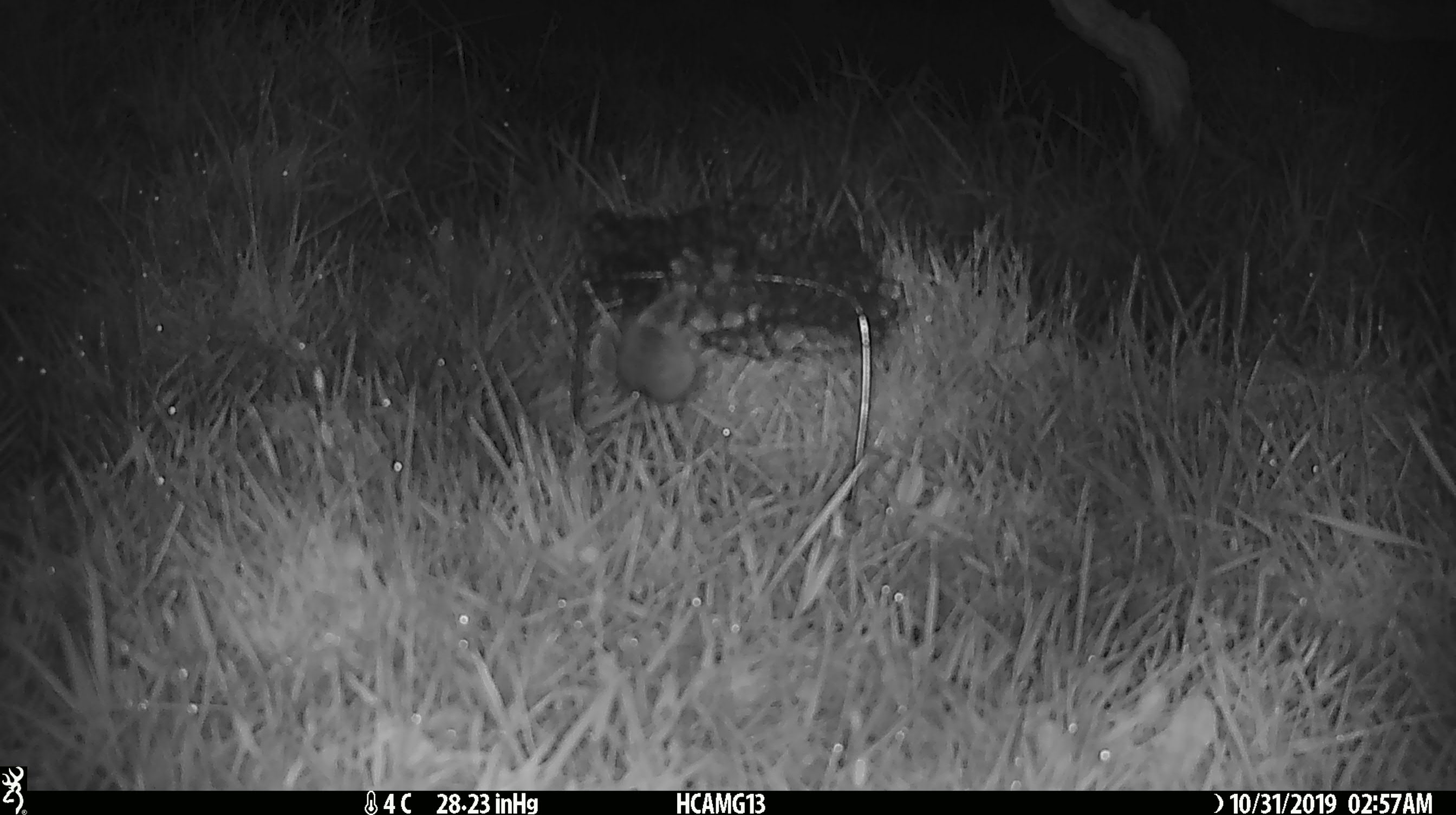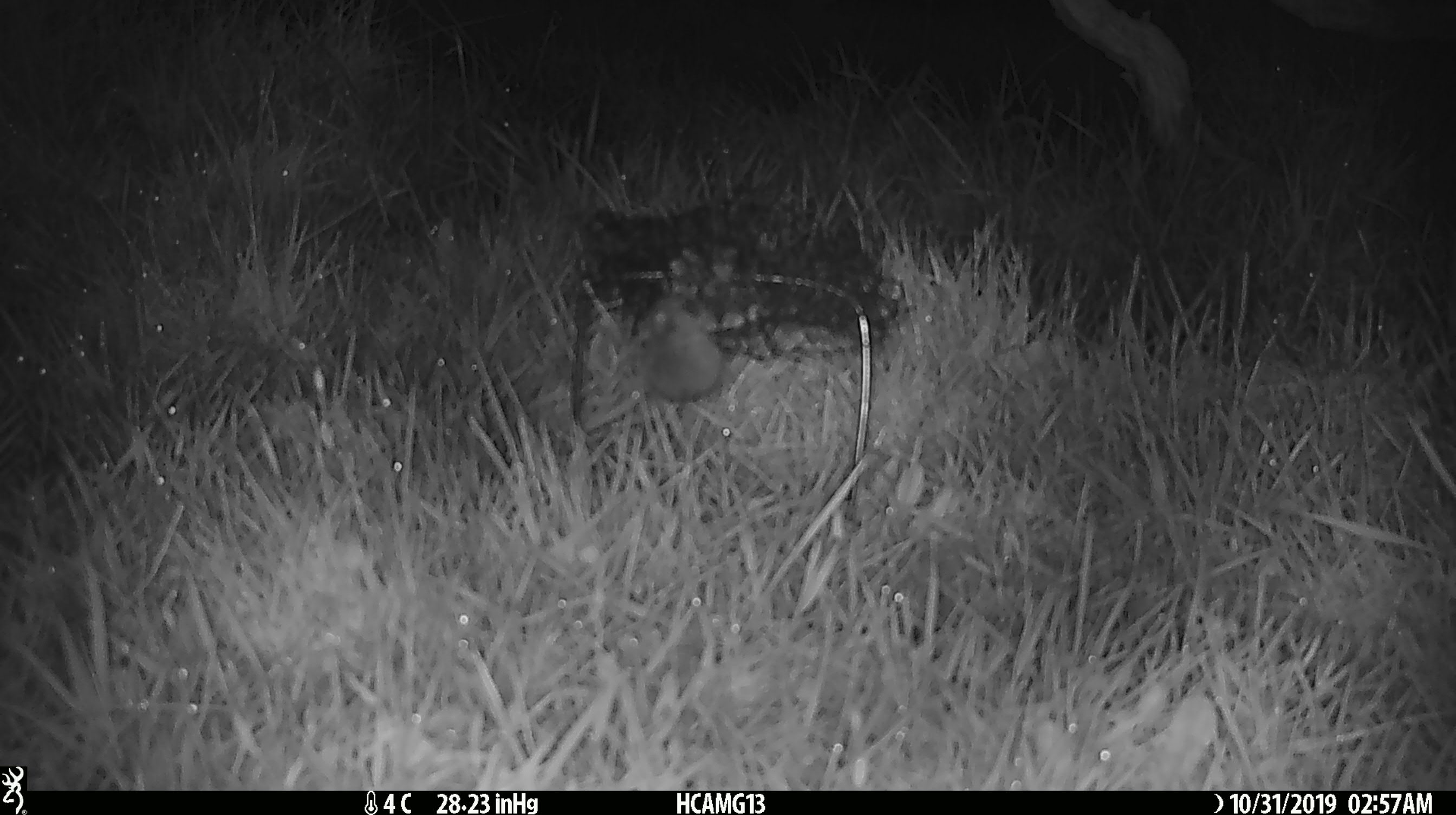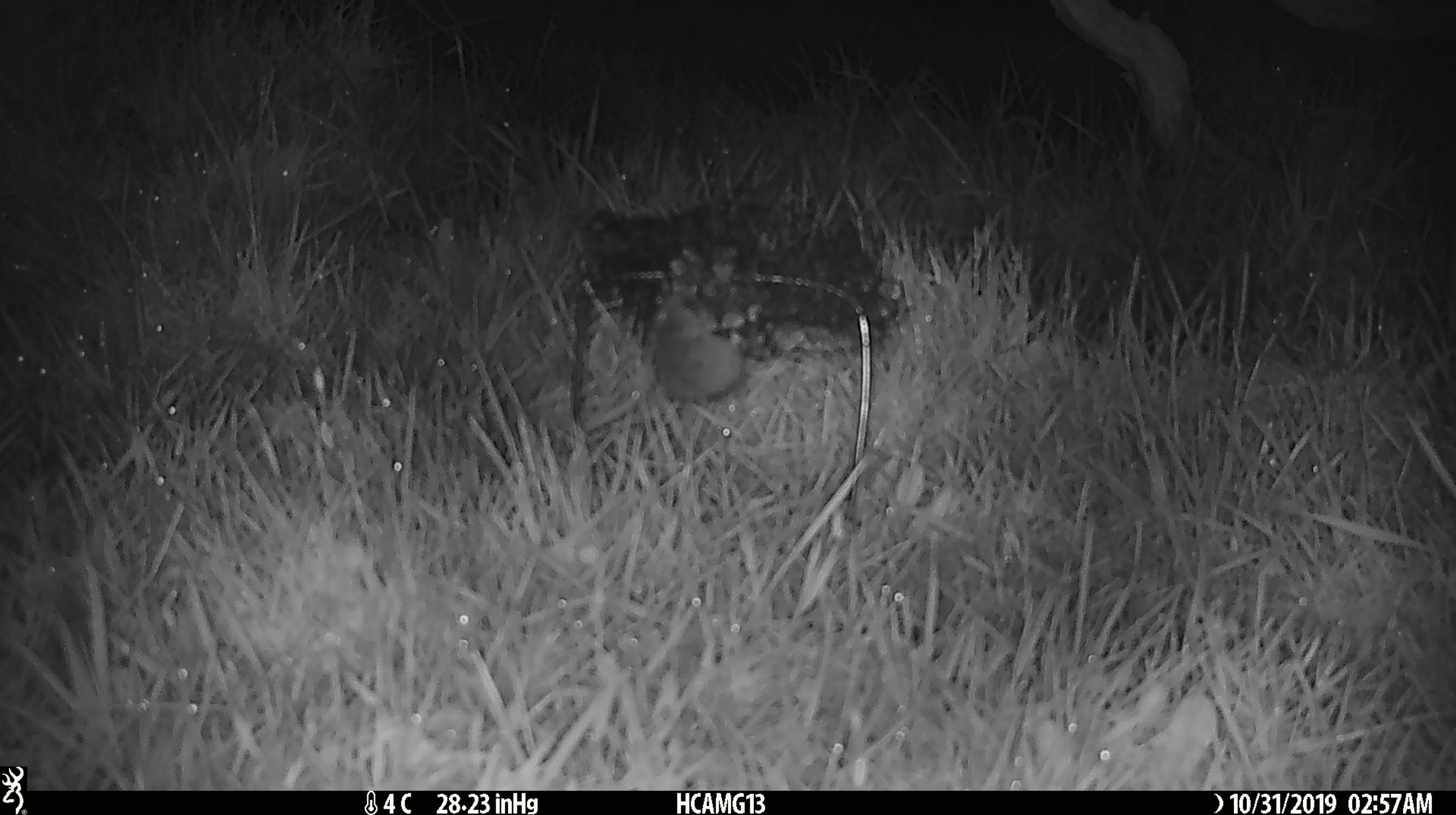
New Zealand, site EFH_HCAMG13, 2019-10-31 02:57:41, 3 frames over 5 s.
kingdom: Animalia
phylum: Chordata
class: Mammalia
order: Rodentia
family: Muridae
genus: Mus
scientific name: Mus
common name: mouse